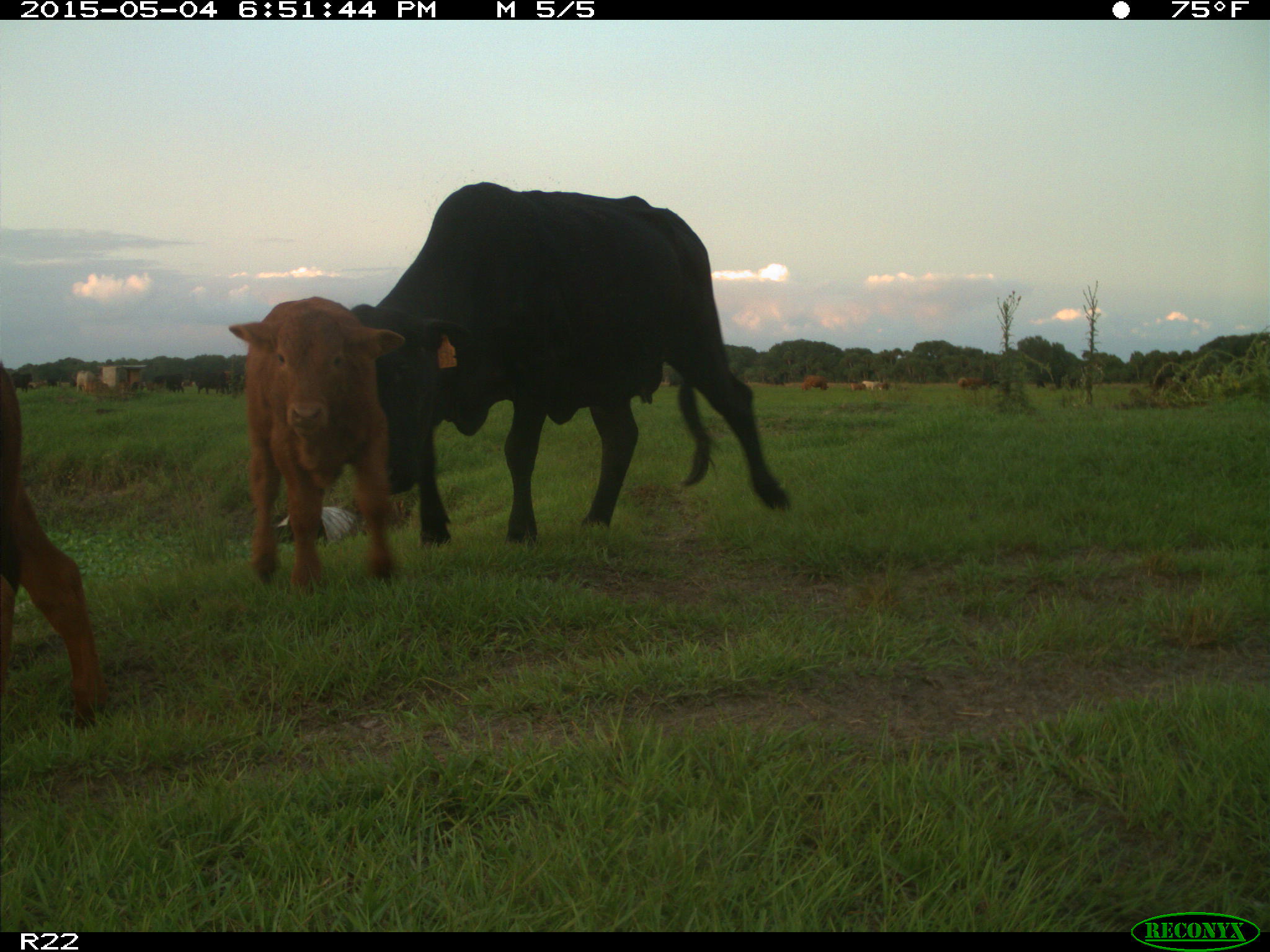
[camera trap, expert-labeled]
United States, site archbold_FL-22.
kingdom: Animalia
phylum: Chordata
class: Mammalia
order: Artiodactyla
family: Bovidae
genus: Bos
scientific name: Bos taurus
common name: domestic cow